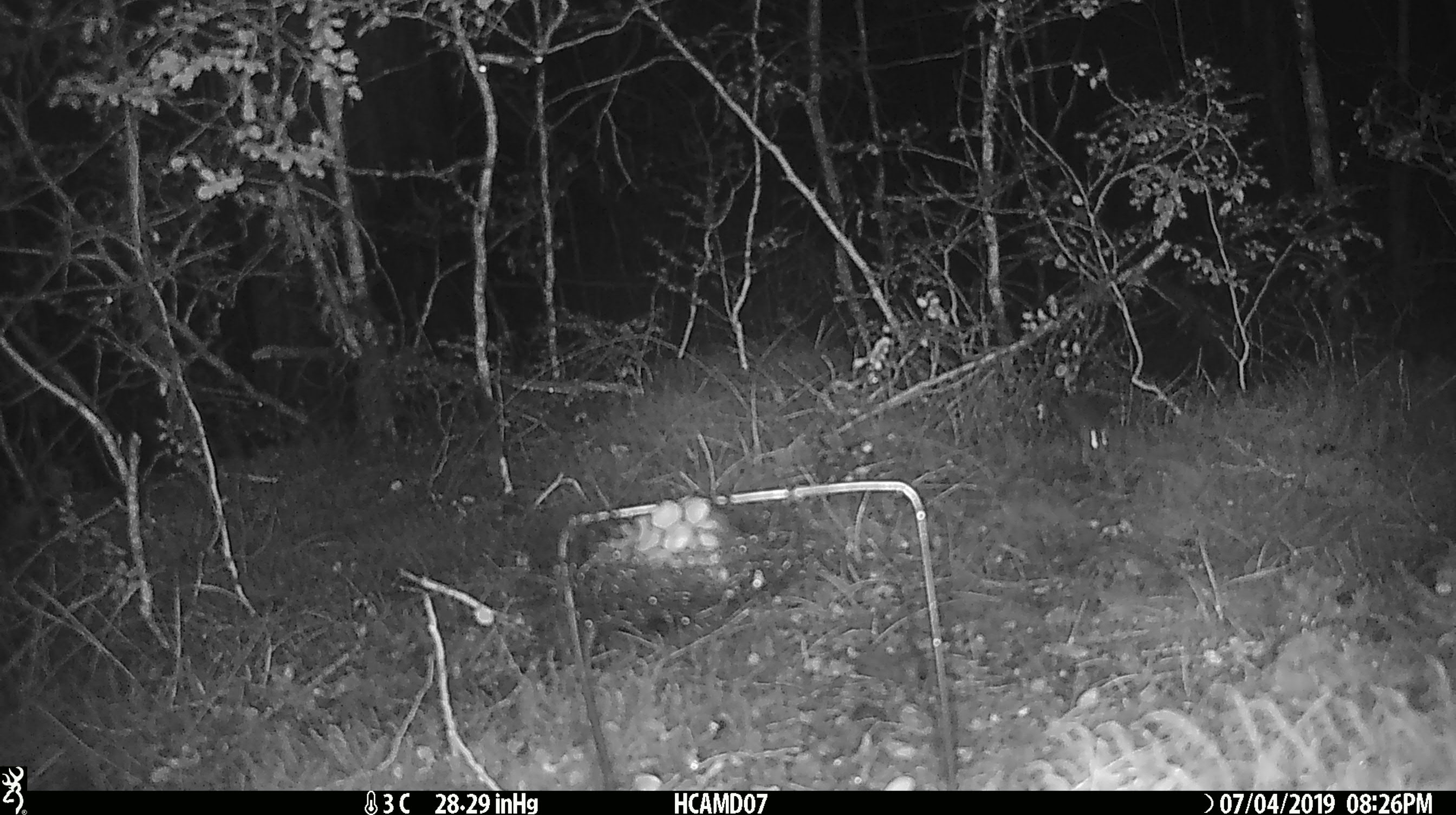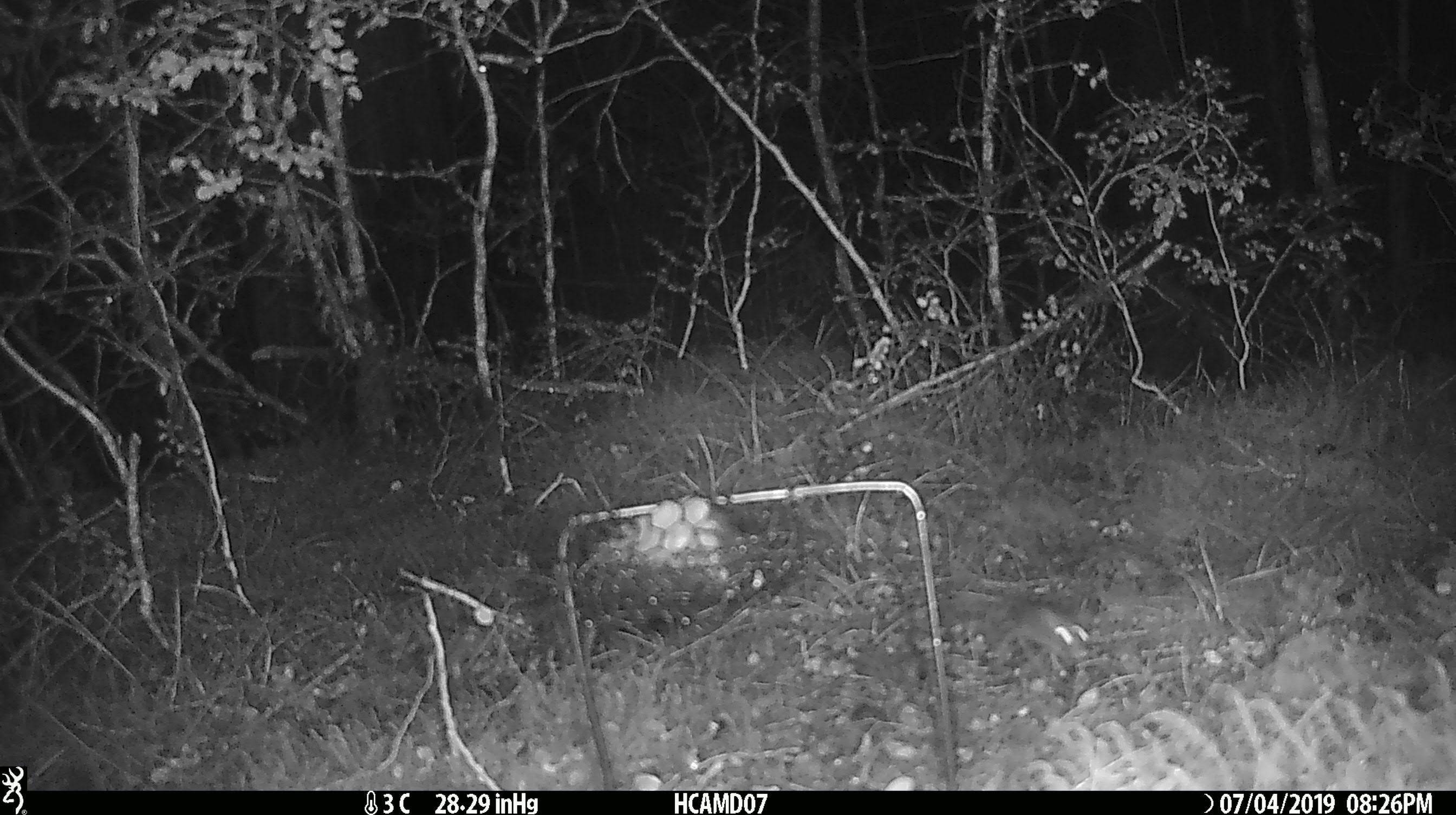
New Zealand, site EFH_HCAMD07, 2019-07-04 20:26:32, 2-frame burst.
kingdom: Animalia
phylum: Chordata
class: Mammalia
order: Rodentia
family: Muridae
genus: Mus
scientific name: Mus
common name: mouse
Mouse (Mus).